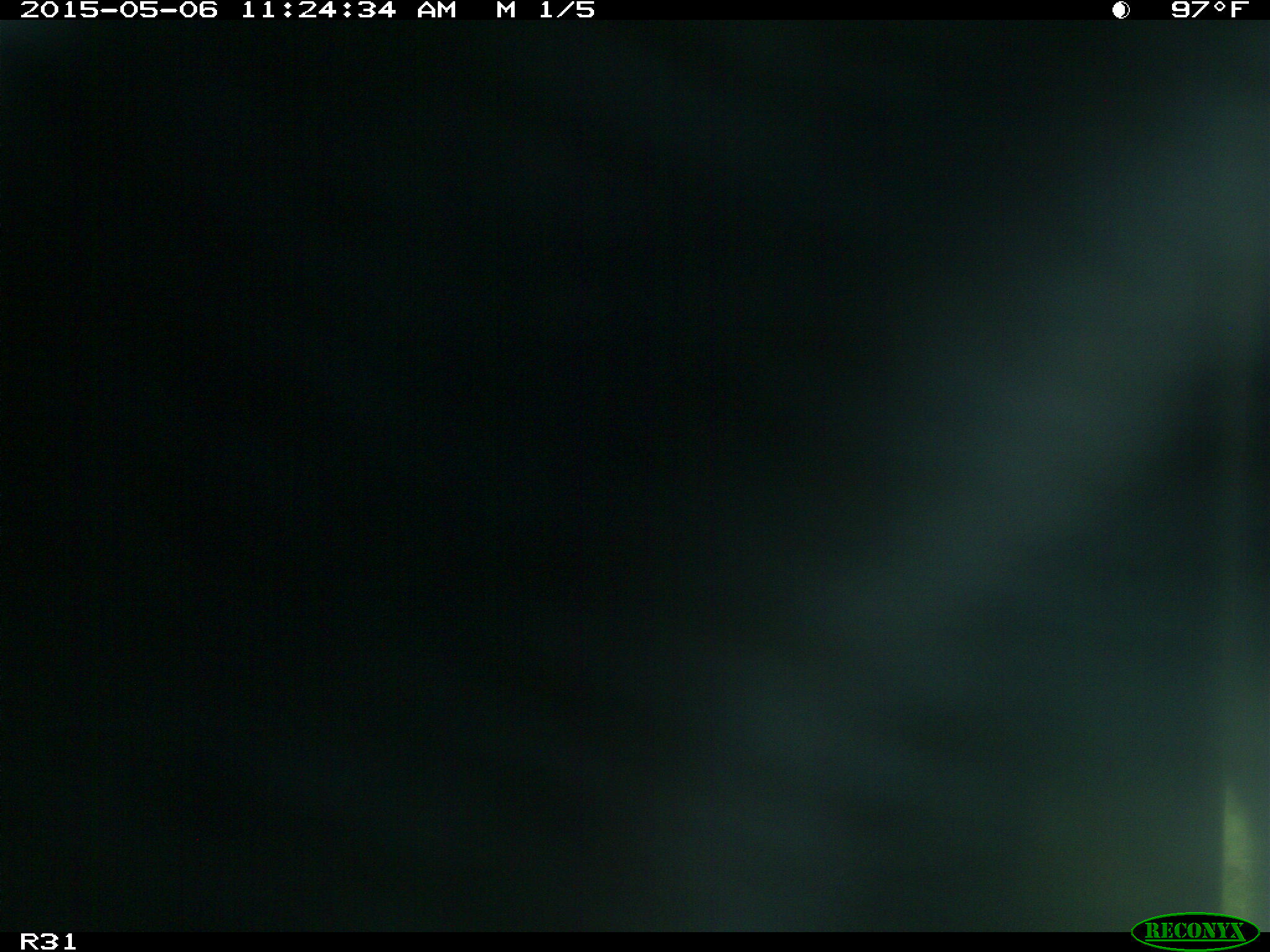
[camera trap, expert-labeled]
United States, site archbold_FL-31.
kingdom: Animalia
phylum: Chordata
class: Mammalia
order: Artiodactyla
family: Bovidae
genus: Bos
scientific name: Bos taurus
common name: domestic cow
Bos taurus (domestic cow).